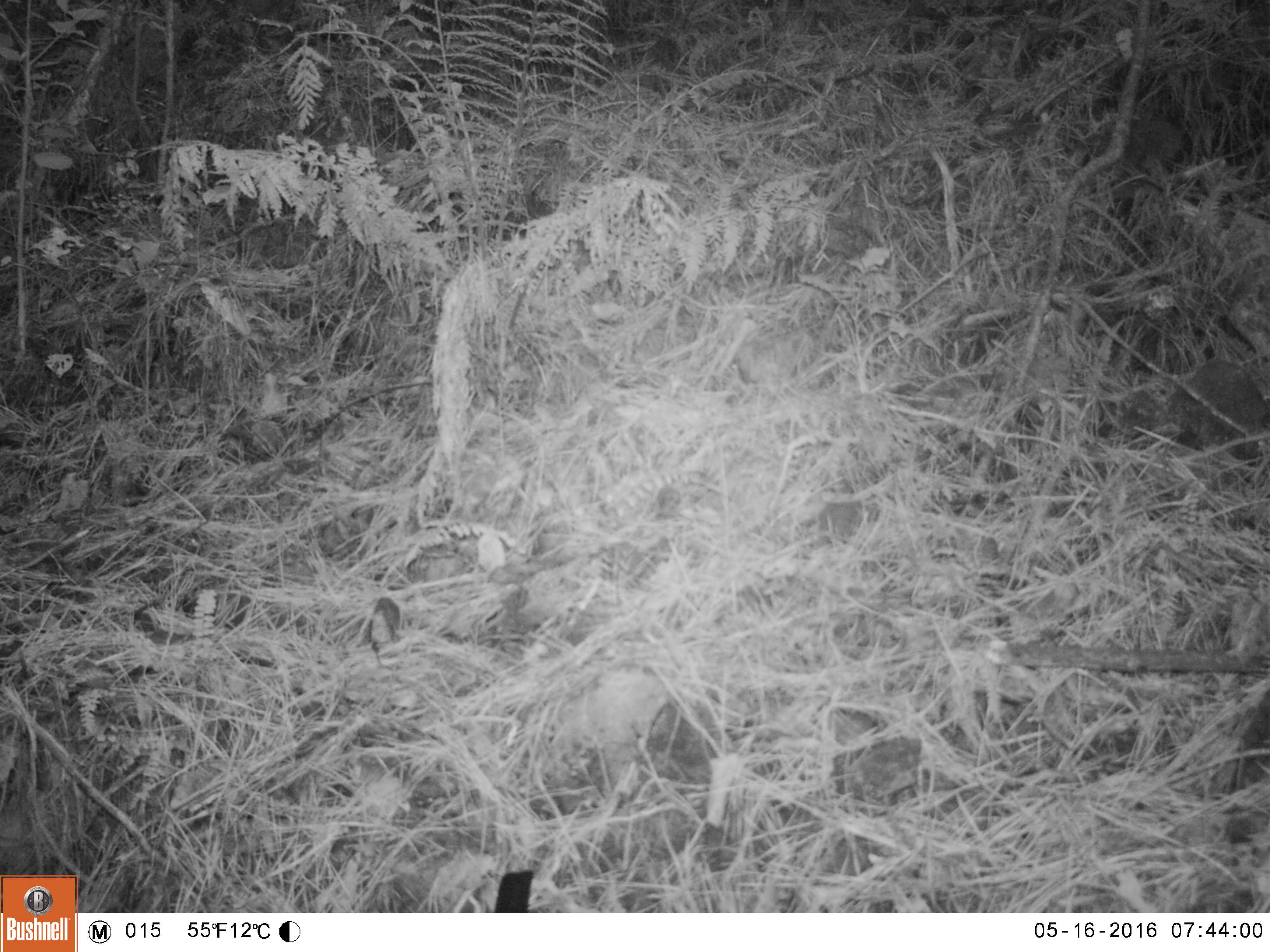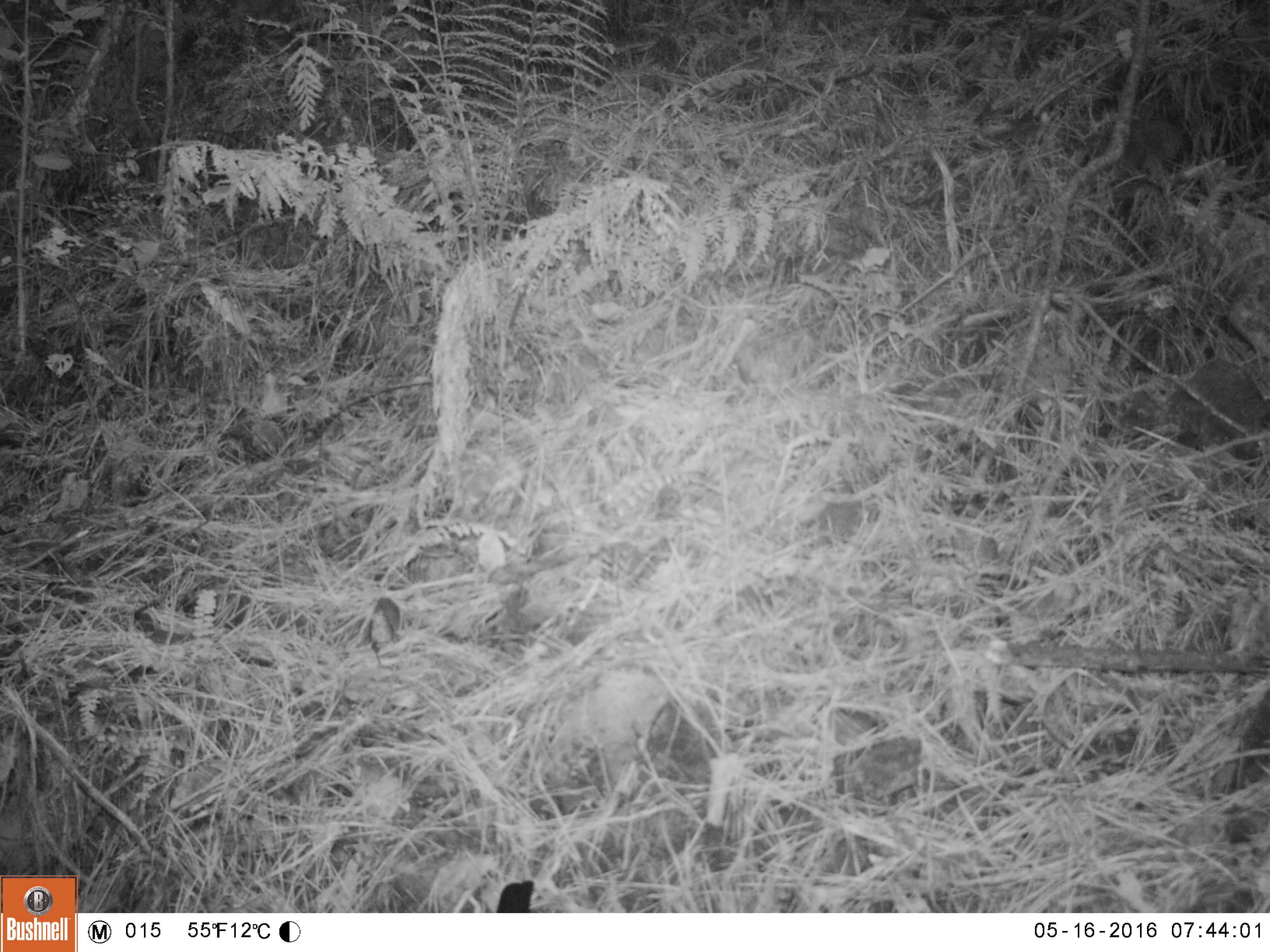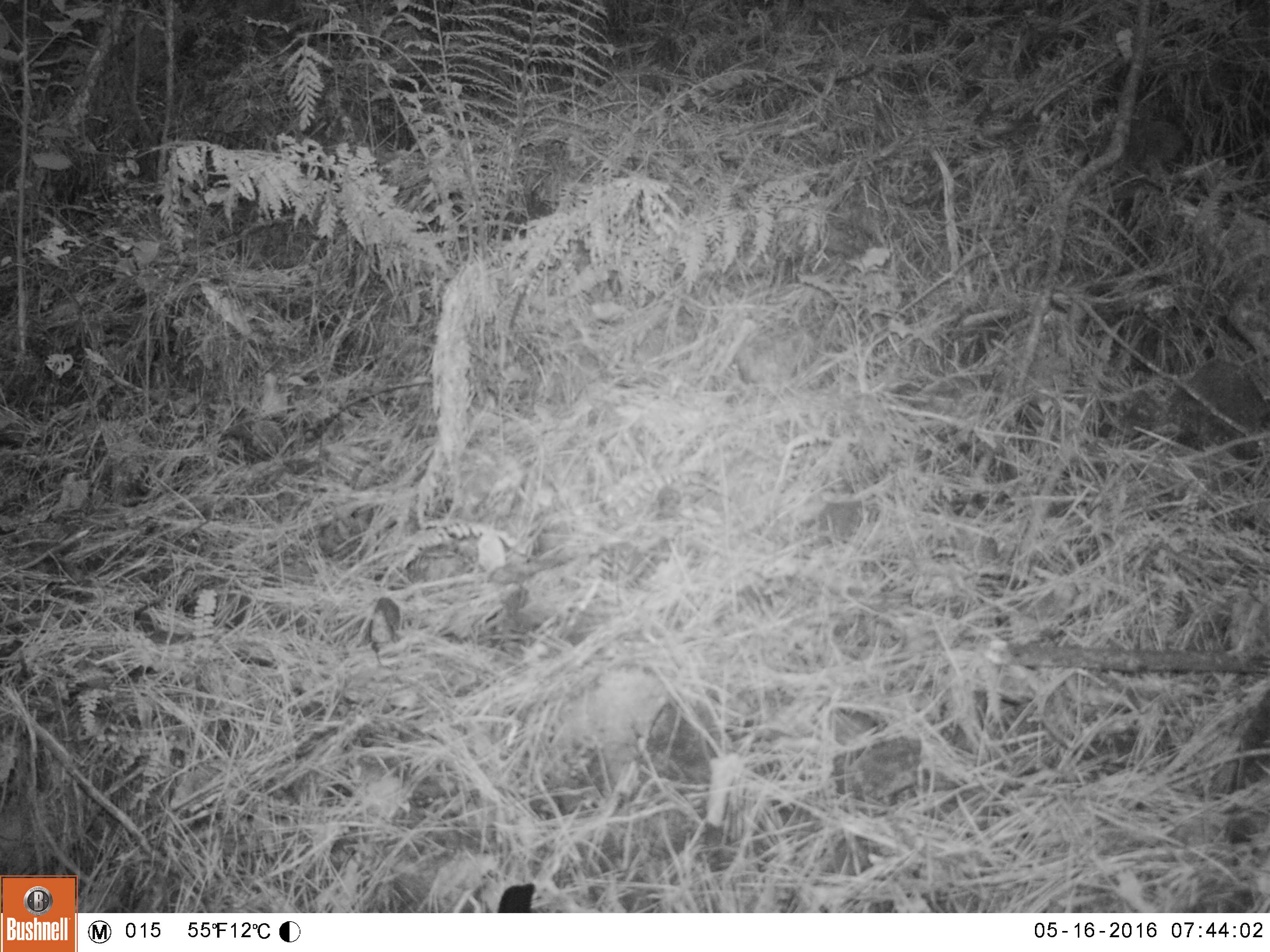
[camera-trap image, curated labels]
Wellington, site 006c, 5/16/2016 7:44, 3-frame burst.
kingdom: Animalia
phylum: Chordata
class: Aves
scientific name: Aves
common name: bird